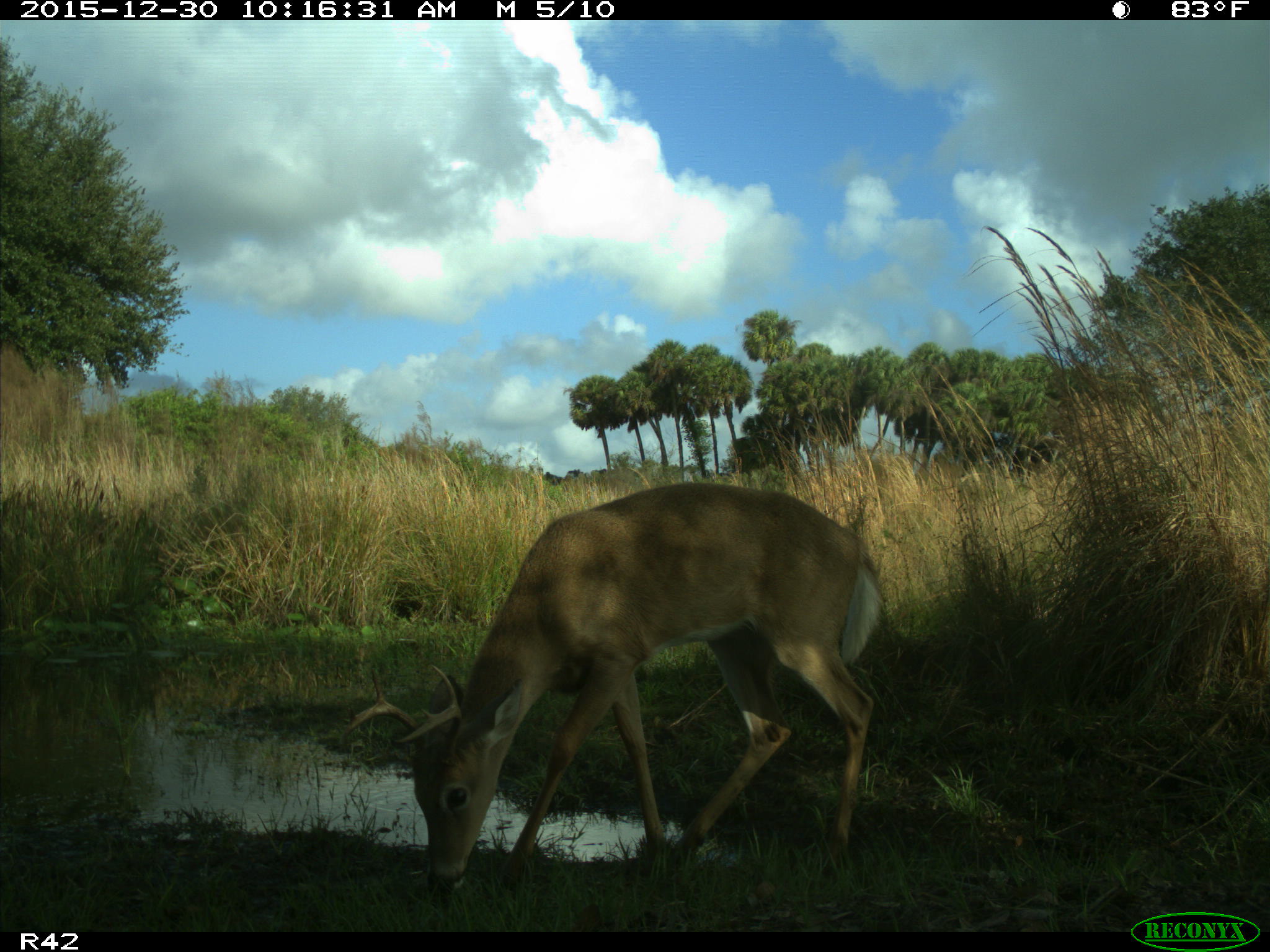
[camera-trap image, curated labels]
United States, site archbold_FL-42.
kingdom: Animalia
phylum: Chordata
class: Mammalia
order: Artiodactyla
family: Cervidae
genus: Odocoileus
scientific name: Odocoileus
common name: deer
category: unidentified deer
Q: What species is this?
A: Unidentified deer (deer) (Odocoileus).